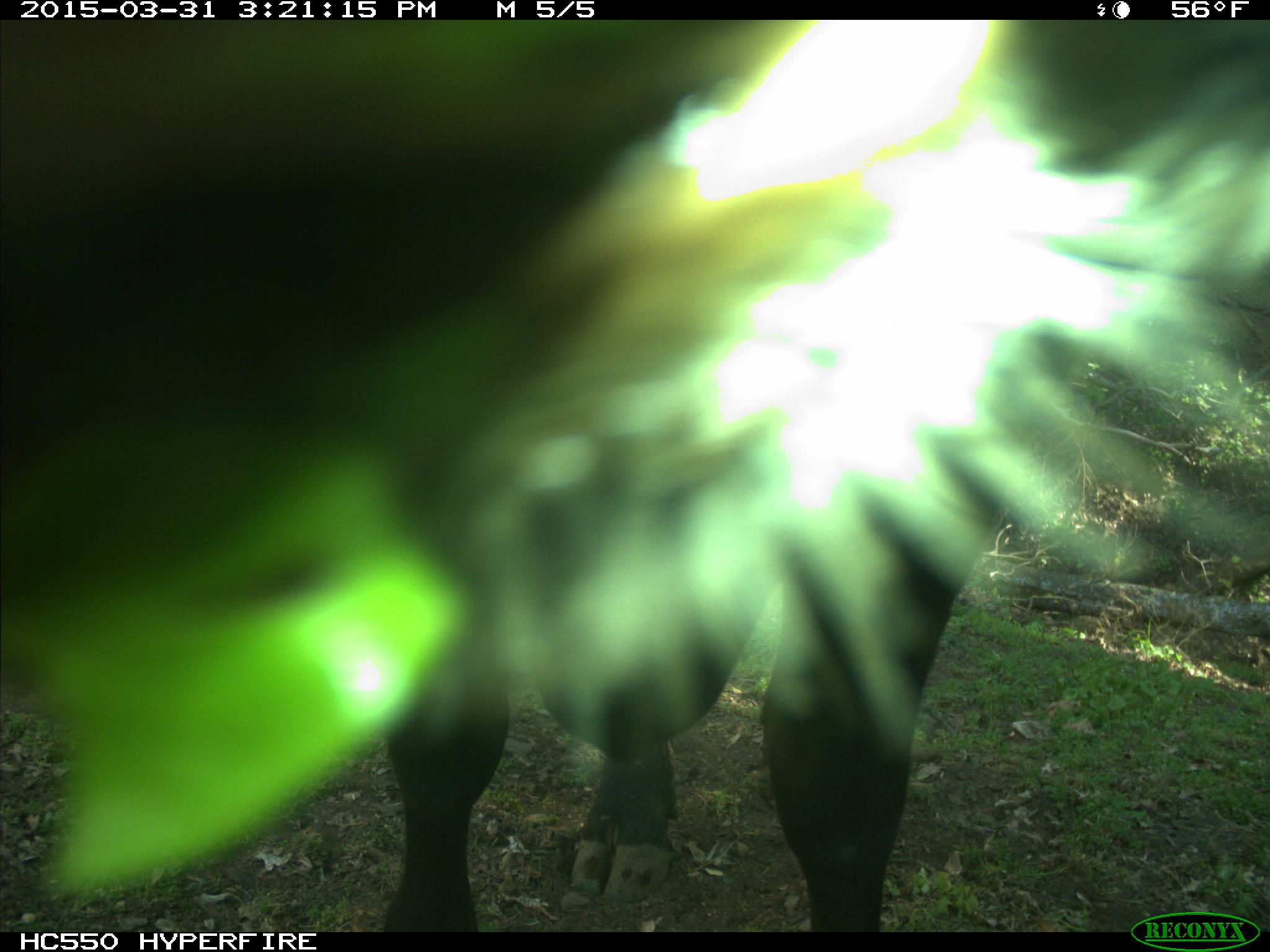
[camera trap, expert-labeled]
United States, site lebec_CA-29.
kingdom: Animalia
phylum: Chordata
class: Mammalia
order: Artiodactyla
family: Bovidae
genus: Bos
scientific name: Bos taurus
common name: domestic cow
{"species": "Bos taurus (domestic cow)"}